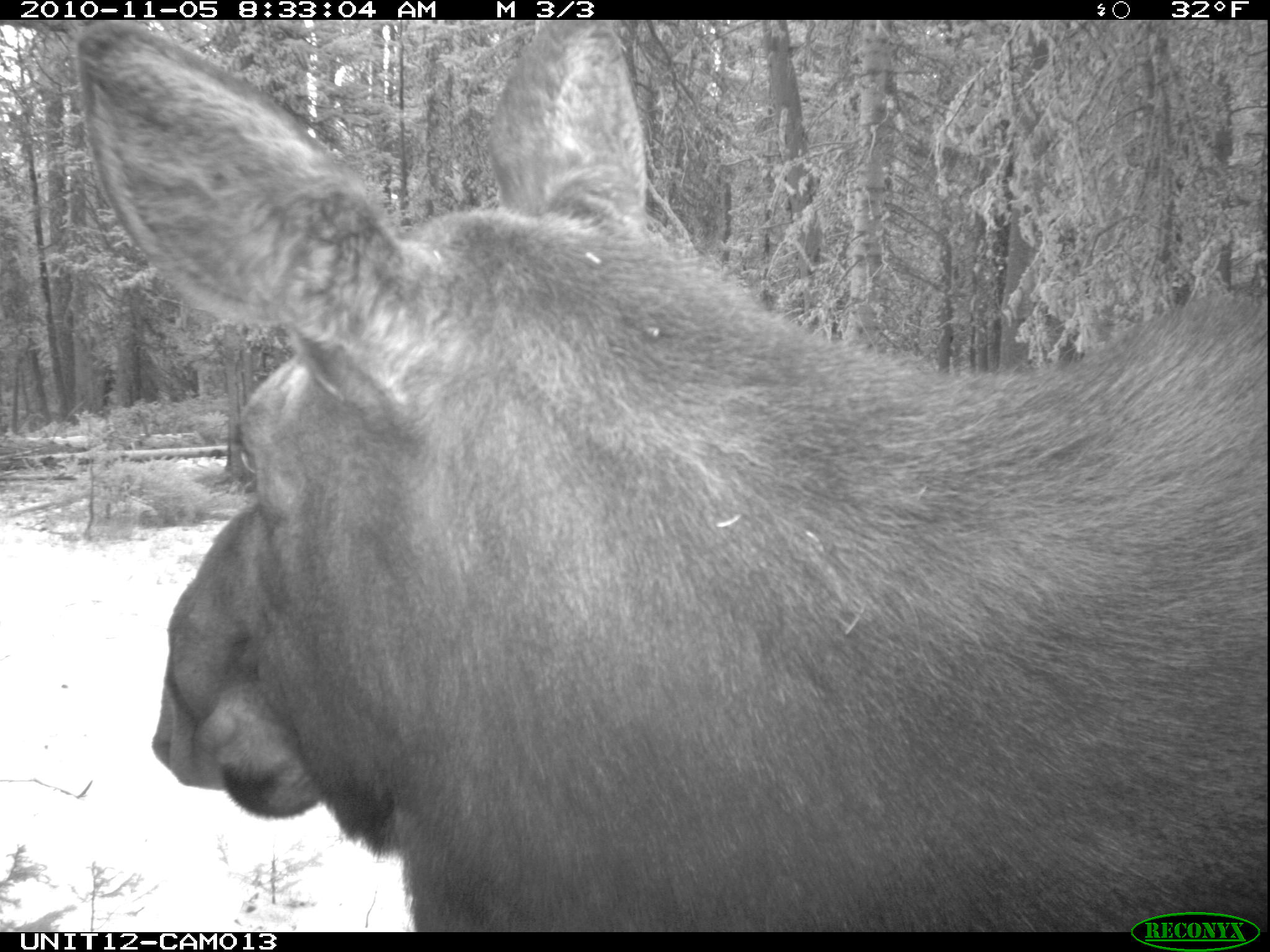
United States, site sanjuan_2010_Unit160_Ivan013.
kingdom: Animalia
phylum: Chordata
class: Mammalia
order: Artiodactyla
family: Cervidae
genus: Alces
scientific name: Alces alces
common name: moose